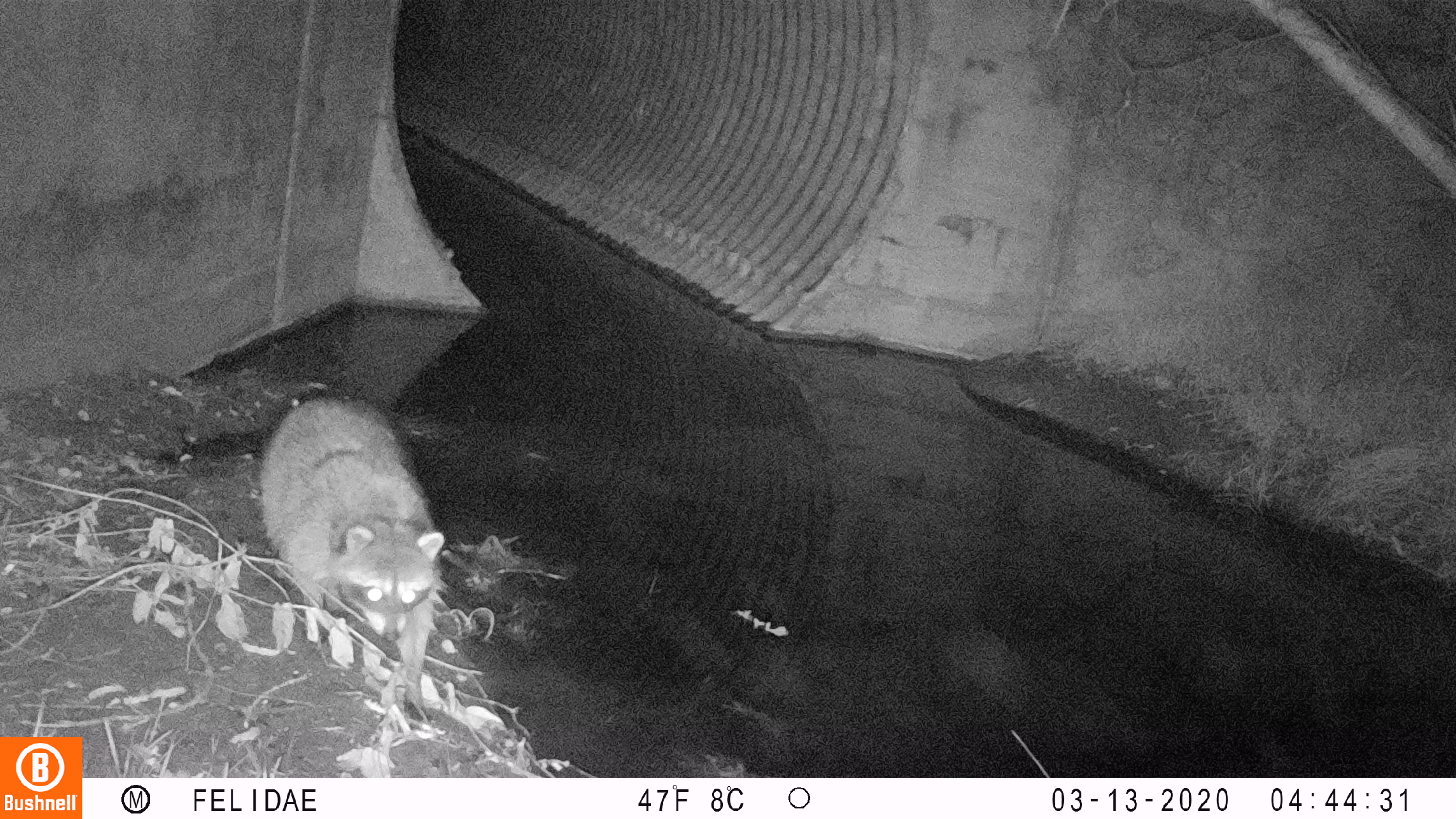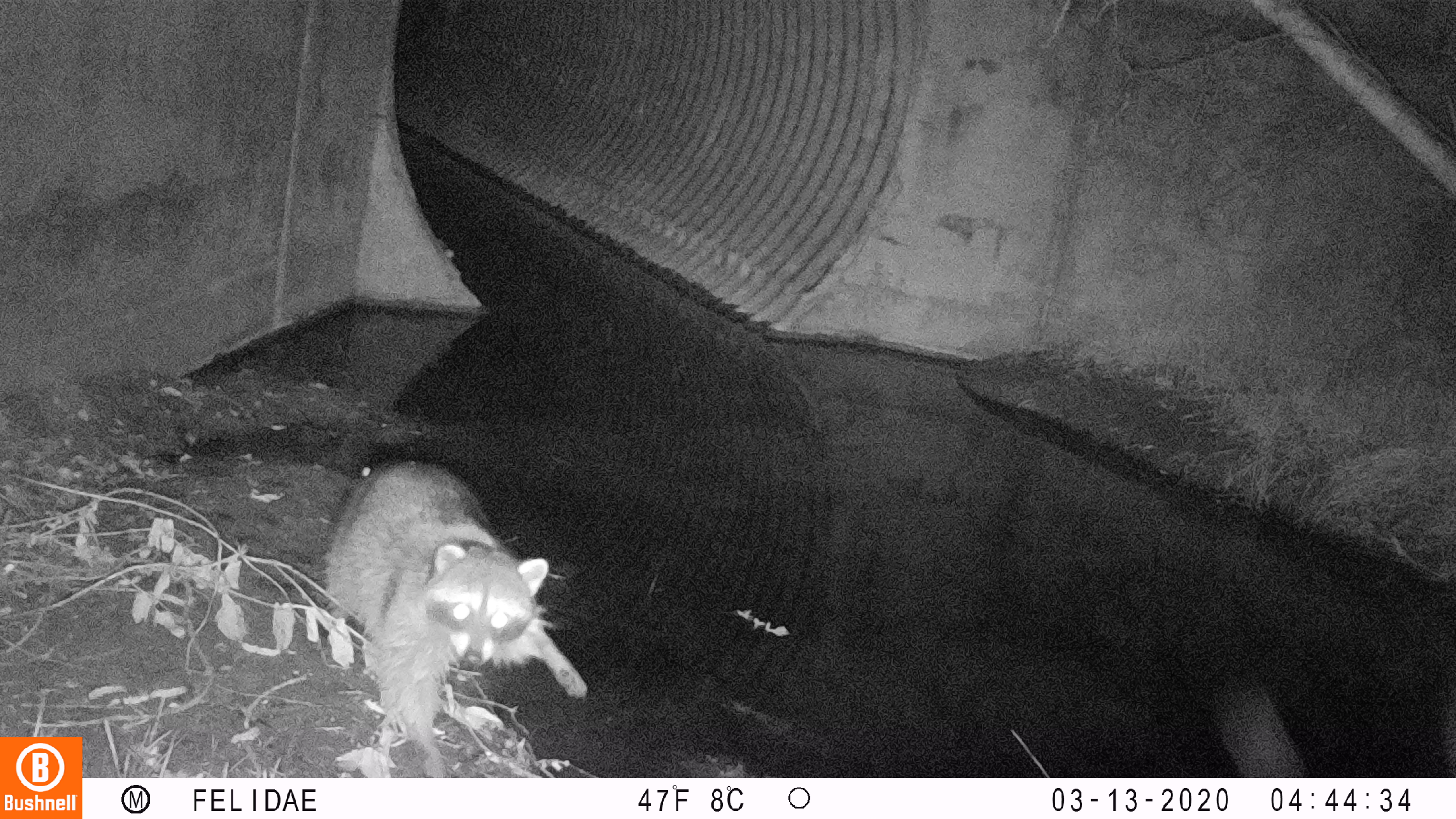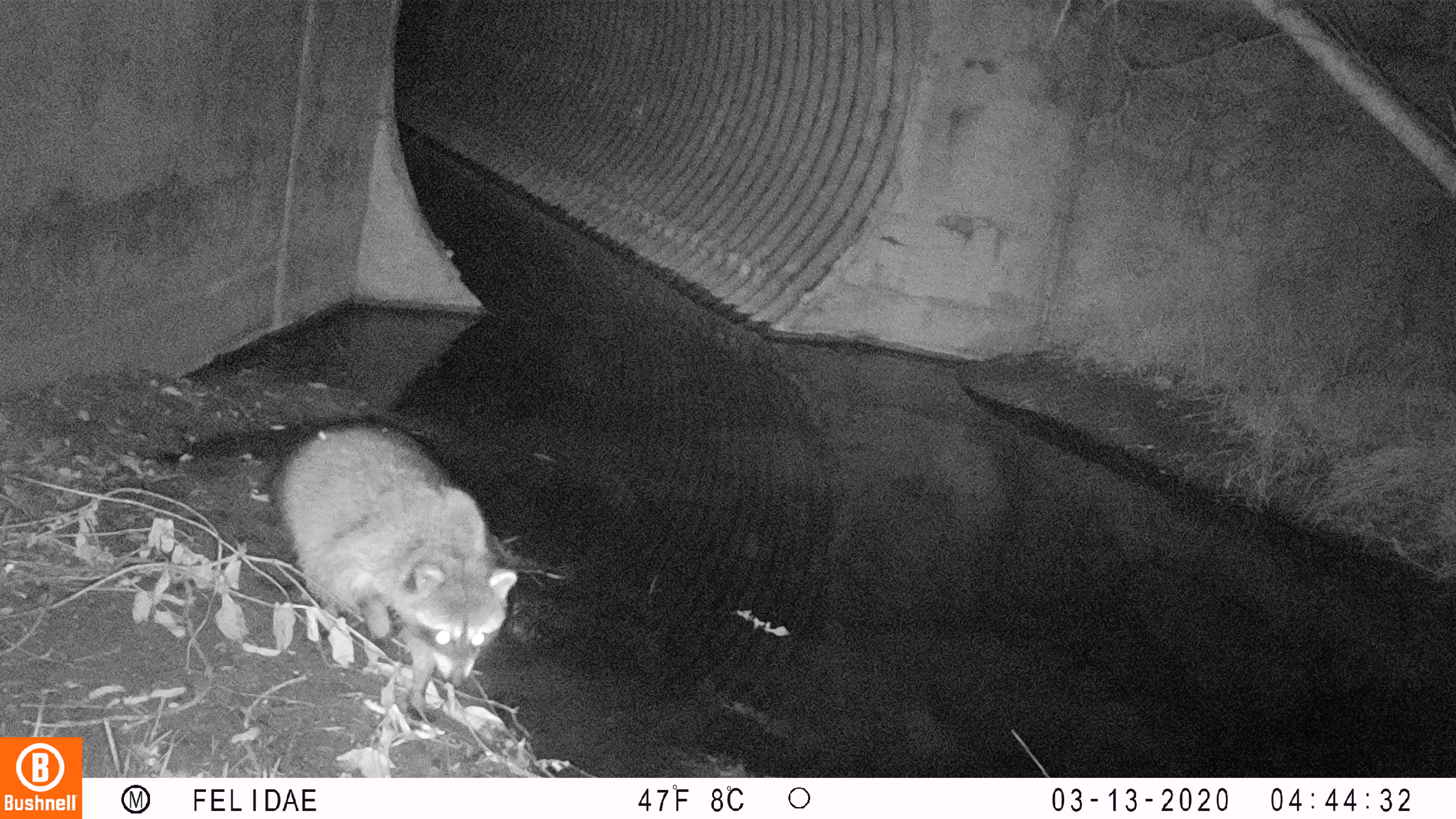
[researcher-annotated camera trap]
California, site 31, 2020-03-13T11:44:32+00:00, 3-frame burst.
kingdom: Animalia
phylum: Chordata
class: Mammalia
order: Carnivora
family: Procyonidae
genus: Procyon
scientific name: Procyon lotor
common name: raccoon